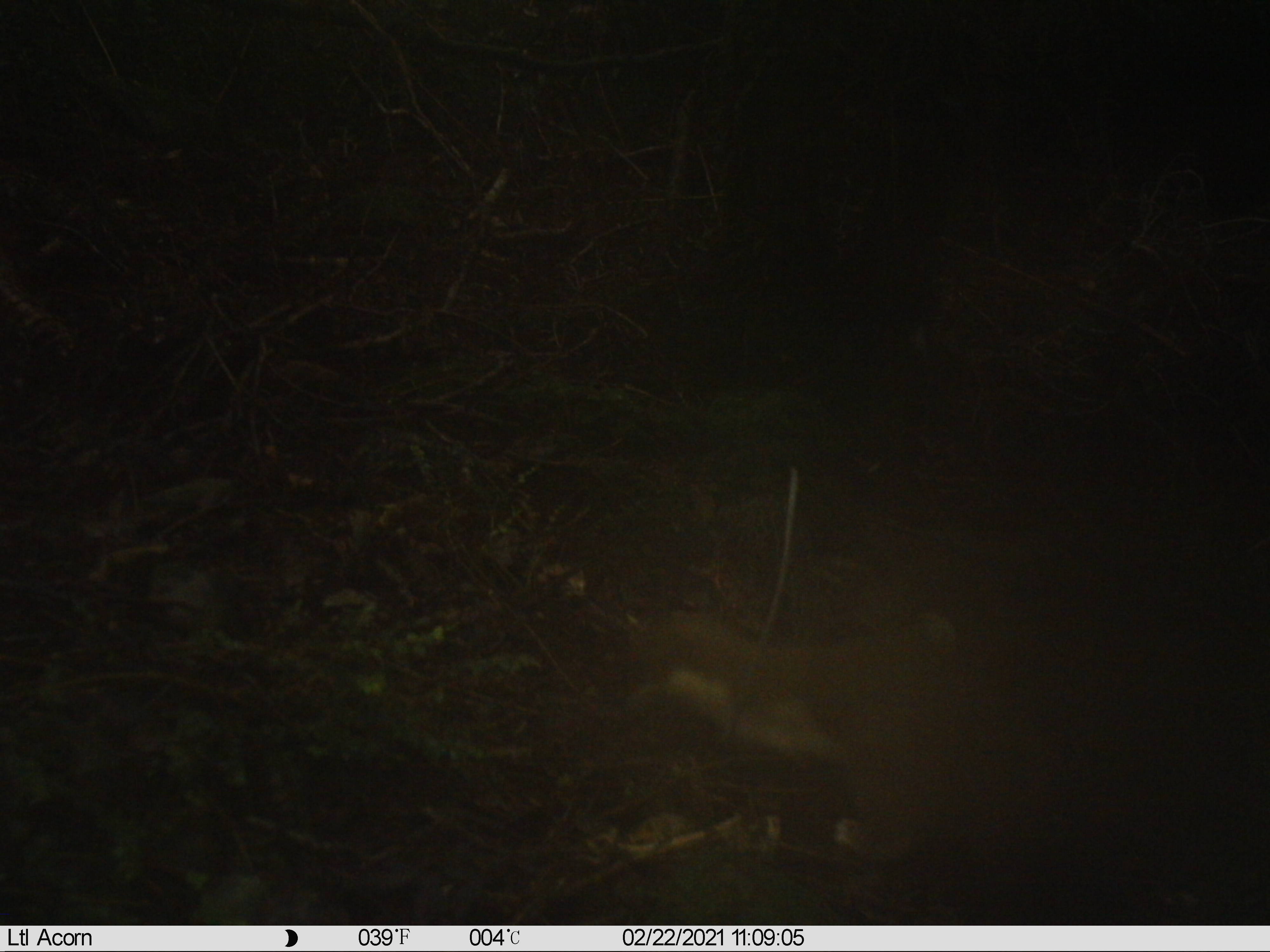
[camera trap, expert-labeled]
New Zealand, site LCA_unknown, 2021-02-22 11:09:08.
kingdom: Animalia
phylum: Chordata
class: Mammalia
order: Carnivora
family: Mustelidae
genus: Mustela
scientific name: Mustela erminea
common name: stoat